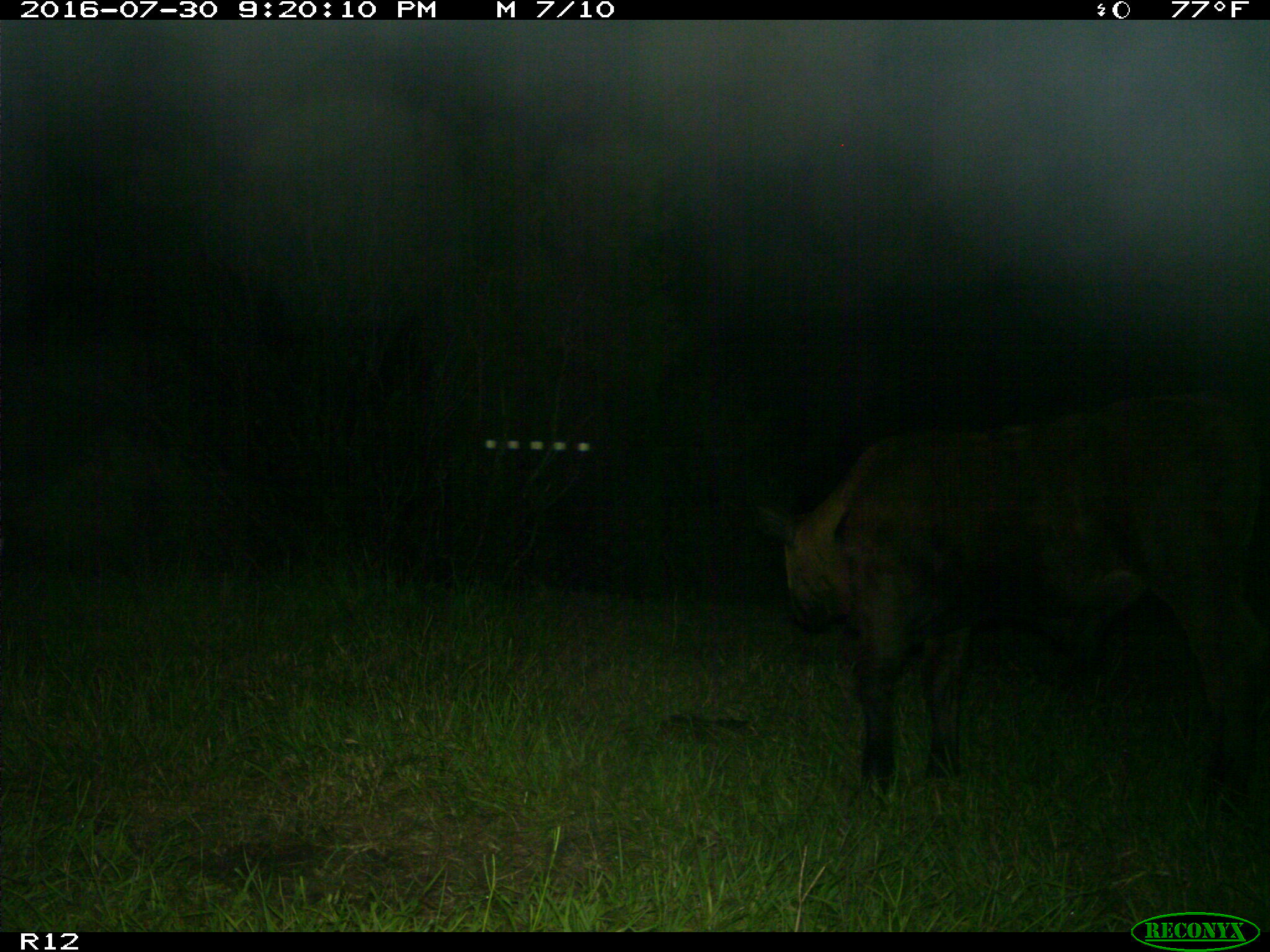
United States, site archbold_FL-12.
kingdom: Animalia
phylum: Chordata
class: Mammalia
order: Artiodactyla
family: Bovidae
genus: Bos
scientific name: Bos taurus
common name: domestic cow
Bos taurus (domestic cow).